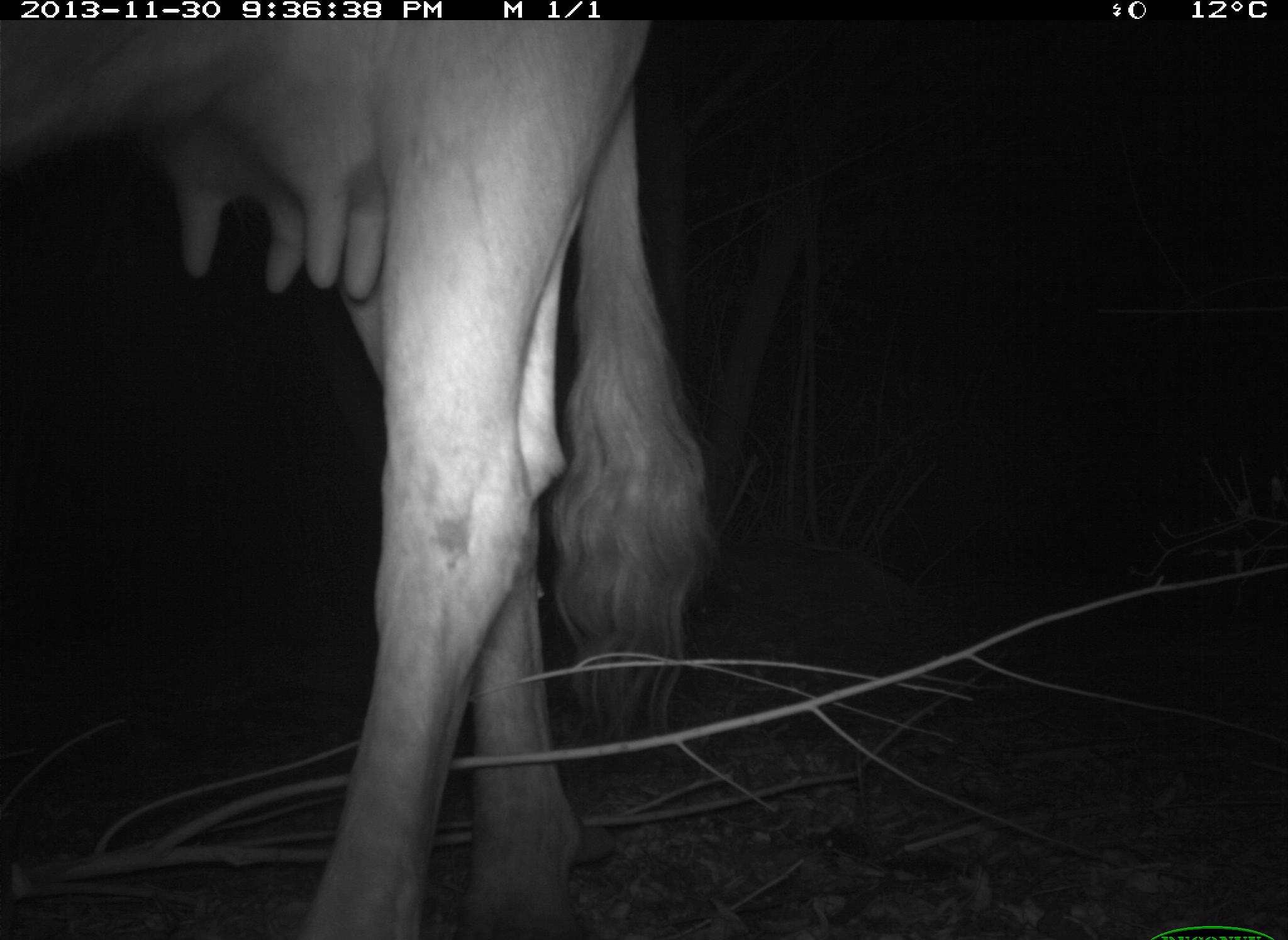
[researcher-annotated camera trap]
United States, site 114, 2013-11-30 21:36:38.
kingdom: Animalia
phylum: Chordata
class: Mammalia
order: Artiodactyla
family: Bovidae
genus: Bos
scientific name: Bos taurus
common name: cow